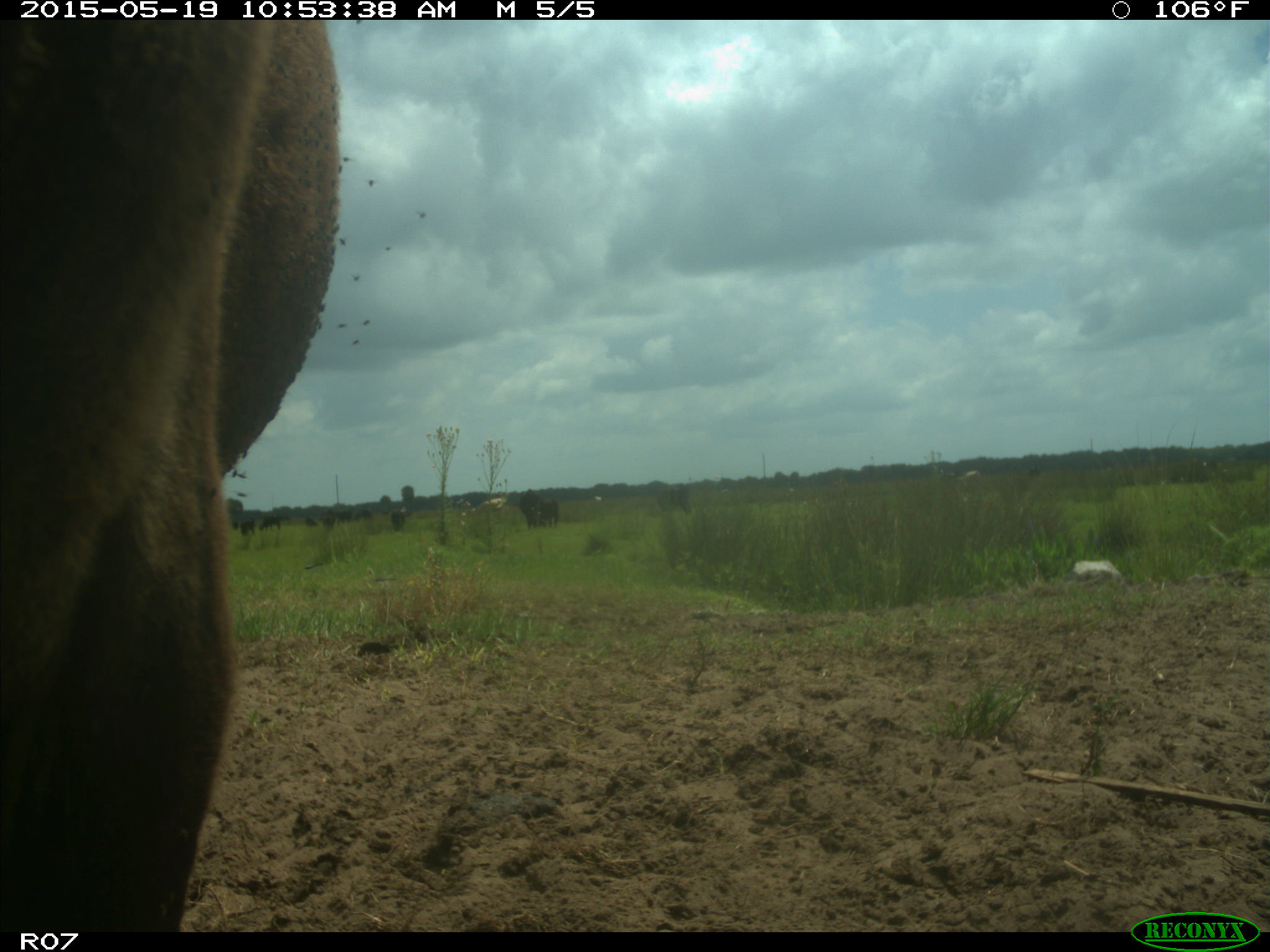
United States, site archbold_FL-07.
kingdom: Animalia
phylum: Chordata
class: Mammalia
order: Artiodactyla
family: Bovidae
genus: Bos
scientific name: Bos taurus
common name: domestic cow